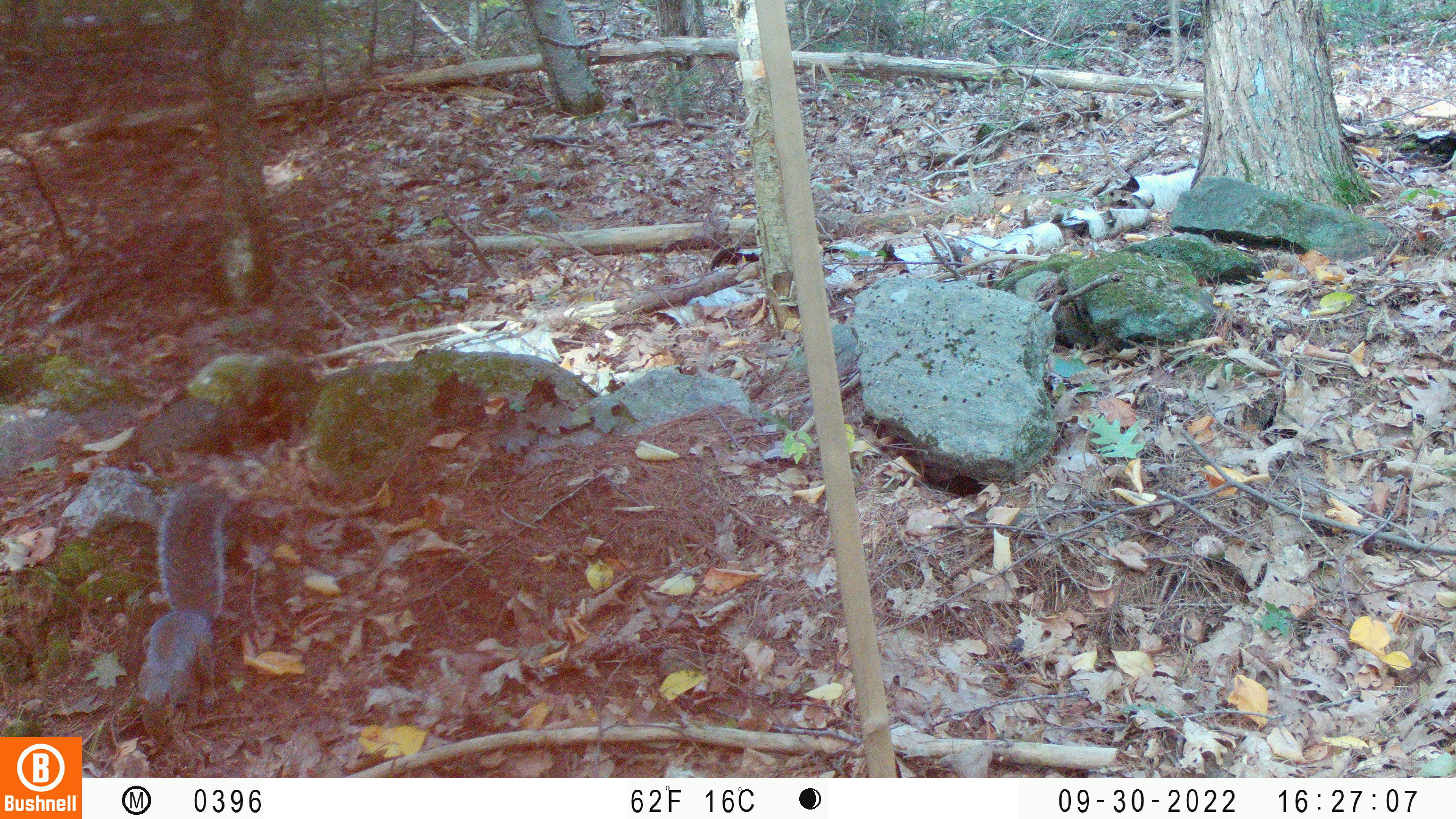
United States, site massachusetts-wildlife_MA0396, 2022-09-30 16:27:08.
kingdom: Animalia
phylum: Chordata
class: Mammalia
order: Rodentia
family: Sciuridae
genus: Sciurus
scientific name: Sciurus carolinensis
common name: gray squirrel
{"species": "gray squirrel (Sciurus carolinensis)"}